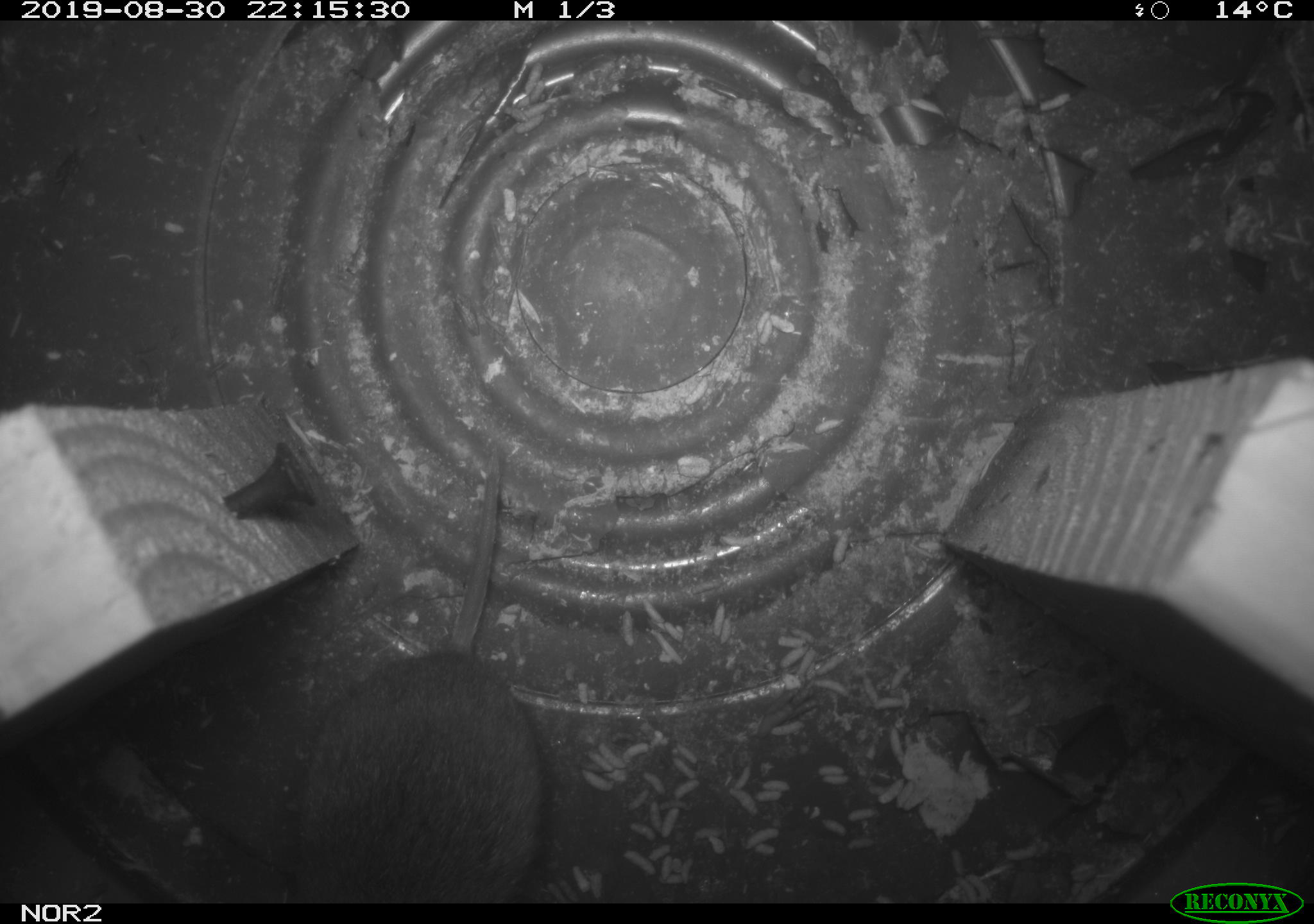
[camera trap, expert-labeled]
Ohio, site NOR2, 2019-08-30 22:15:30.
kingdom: Animalia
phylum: Chordata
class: Mammalia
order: Rodentia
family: Cricetidae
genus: Microtus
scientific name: Microtus pennsylvanicus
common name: meadow vole